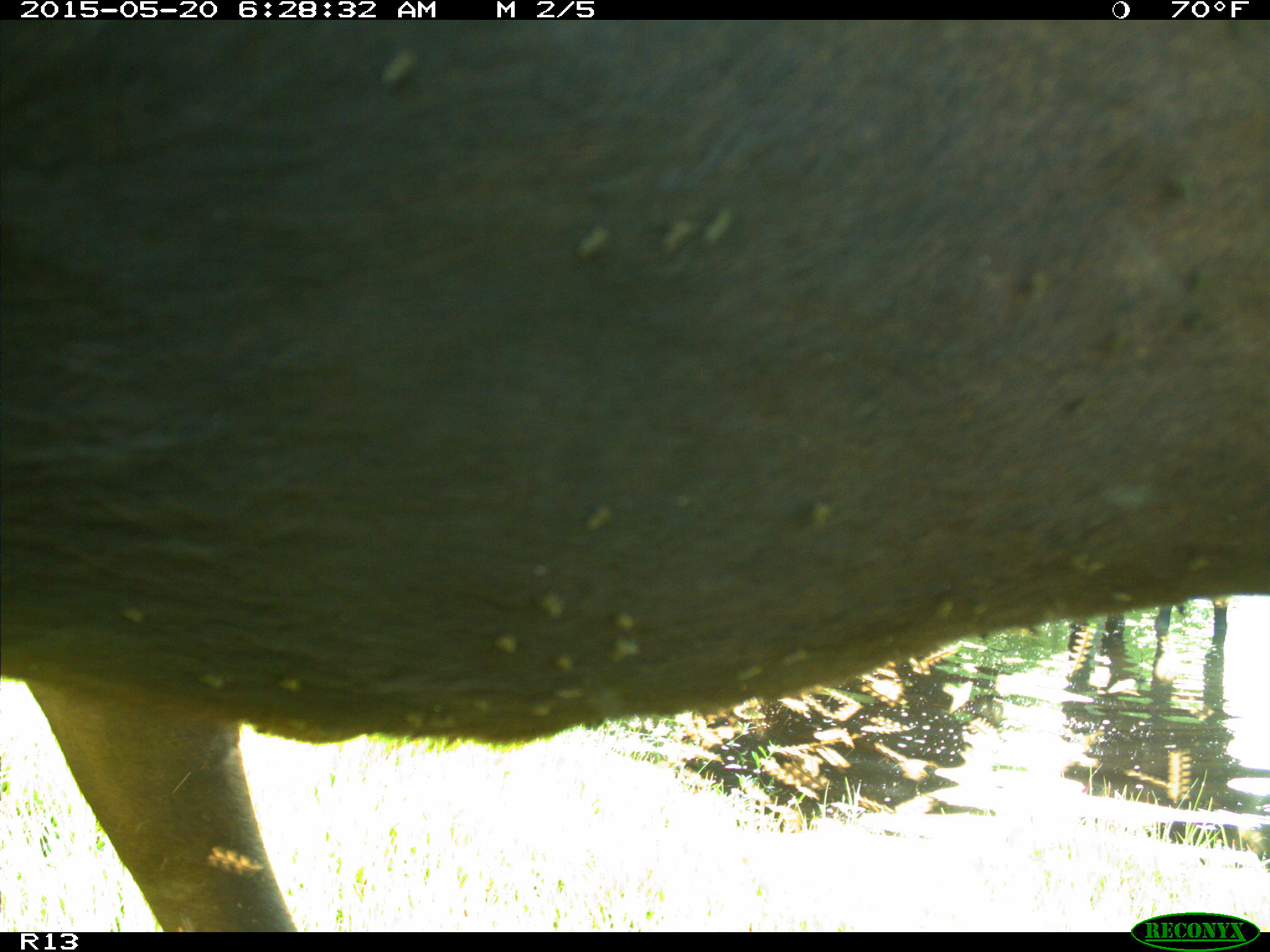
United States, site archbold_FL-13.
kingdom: Animalia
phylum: Chordata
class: Mammalia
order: Artiodactyla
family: Bovidae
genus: Bos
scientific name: Bos taurus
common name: domestic cow